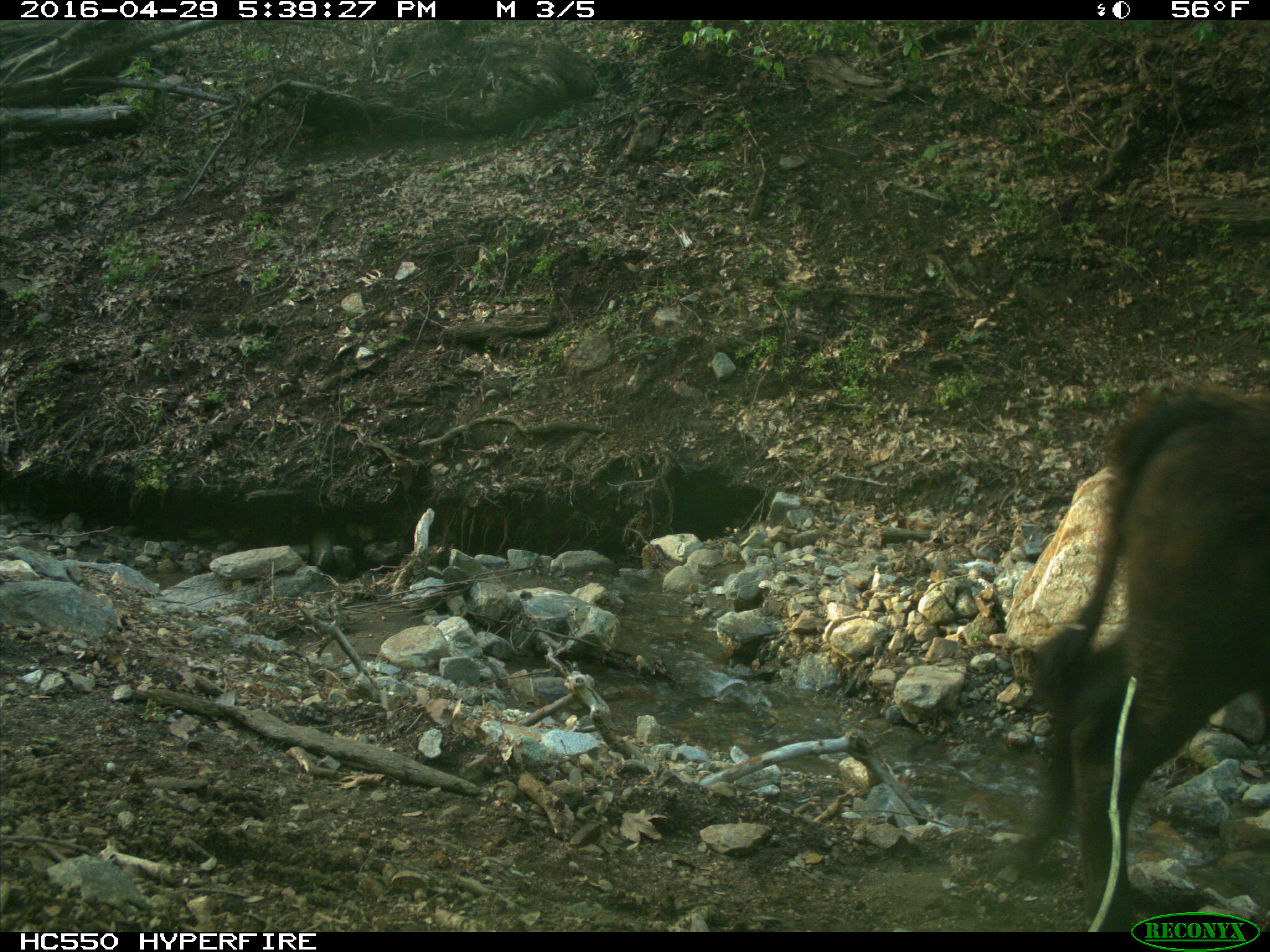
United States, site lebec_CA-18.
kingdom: Animalia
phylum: Chordata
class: Mammalia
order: Artiodactyla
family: Bovidae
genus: Bos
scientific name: Bos taurus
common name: domestic cow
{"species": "Bos taurus (domestic cow)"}